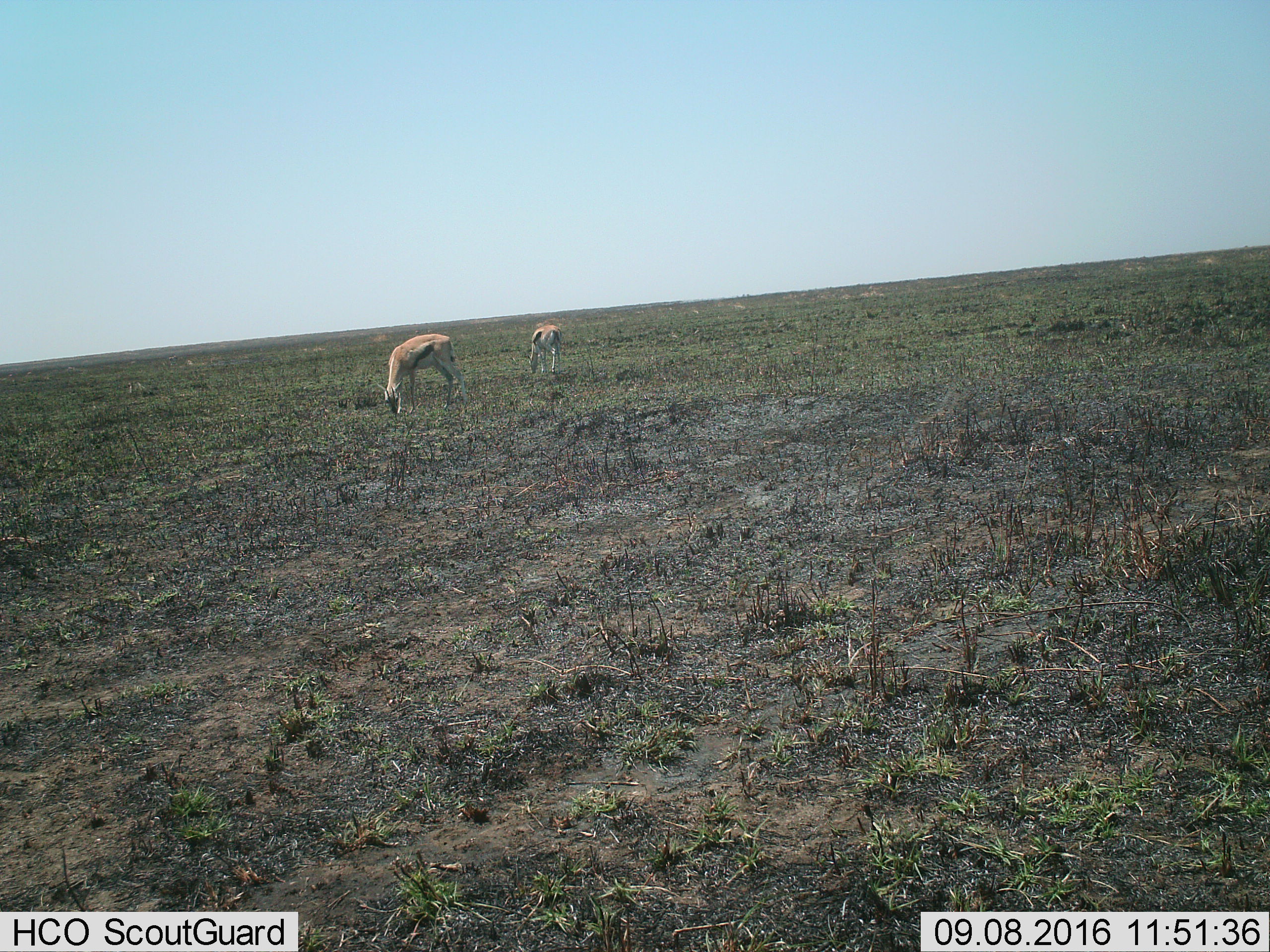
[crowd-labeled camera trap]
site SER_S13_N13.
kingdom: Animalia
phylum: Chordata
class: Mammalia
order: Artiodactyla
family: Bovidae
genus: Eudorcas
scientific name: Eudorcas thomsonii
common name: thomson's gazelle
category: gazellethomsons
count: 2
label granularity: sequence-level